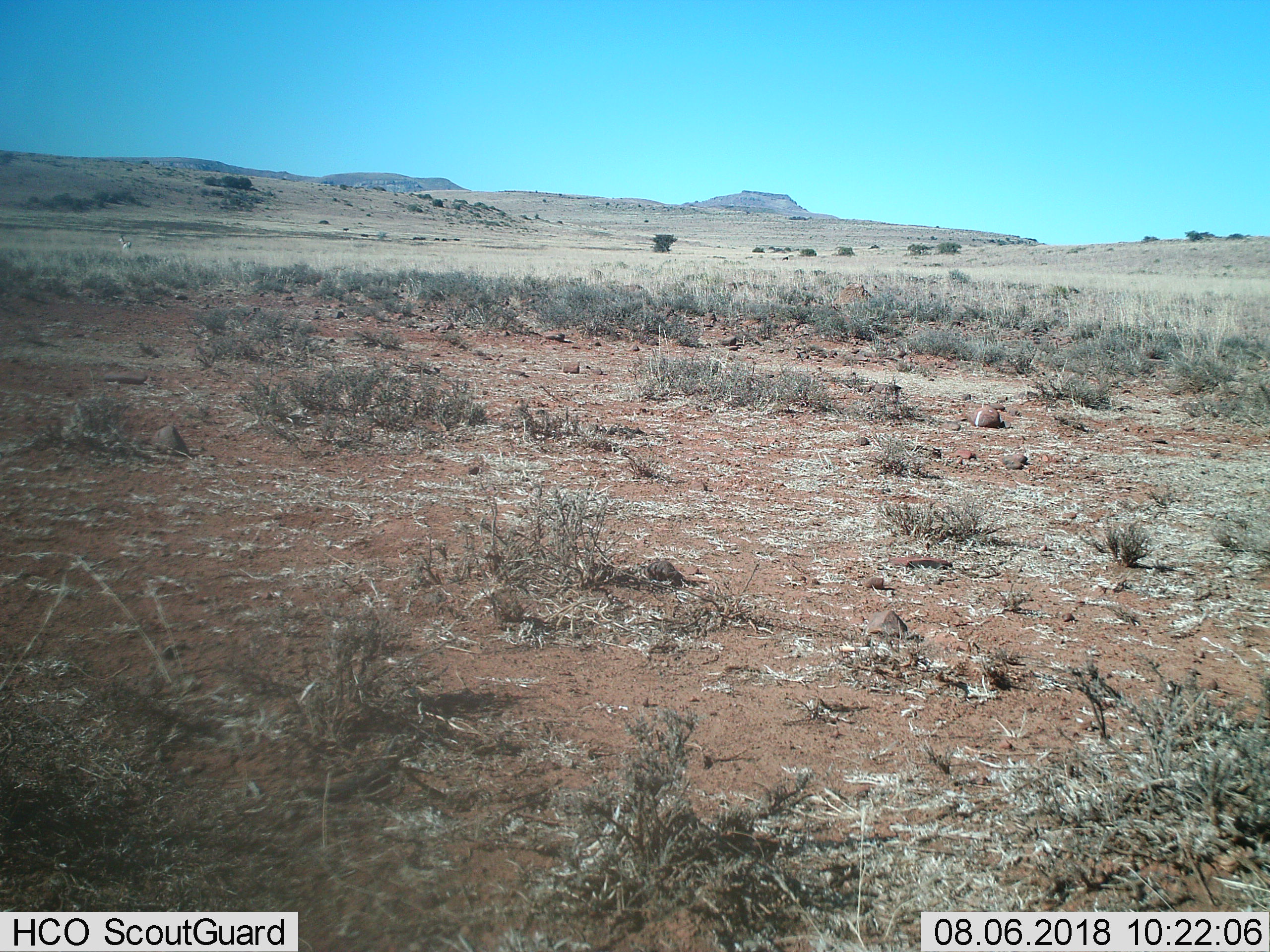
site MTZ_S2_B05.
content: unidentified animal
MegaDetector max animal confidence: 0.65